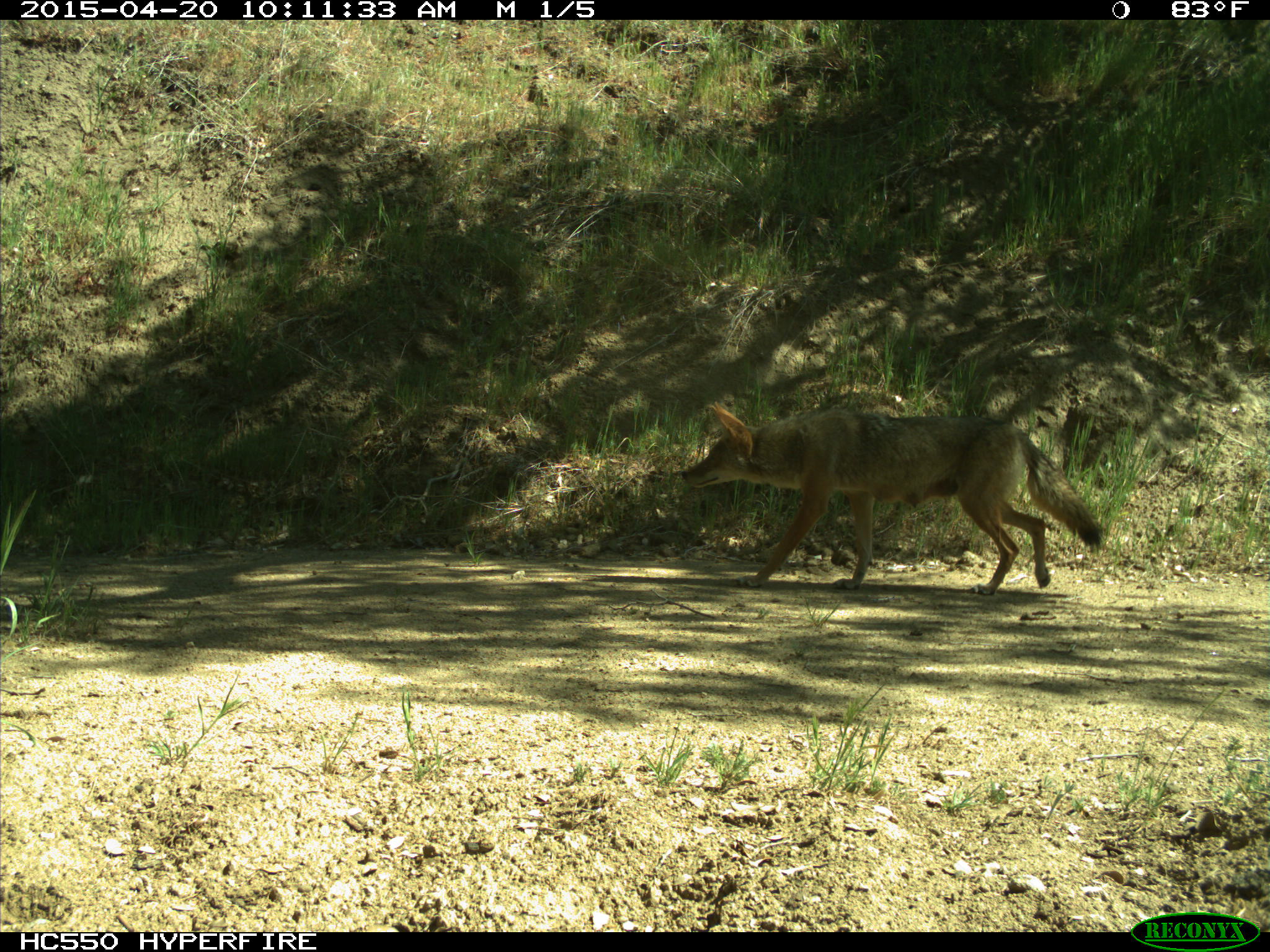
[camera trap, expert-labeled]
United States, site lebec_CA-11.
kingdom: Animalia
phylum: Chordata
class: Mammalia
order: Carnivora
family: Canidae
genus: Canis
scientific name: Canis latrans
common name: coyote